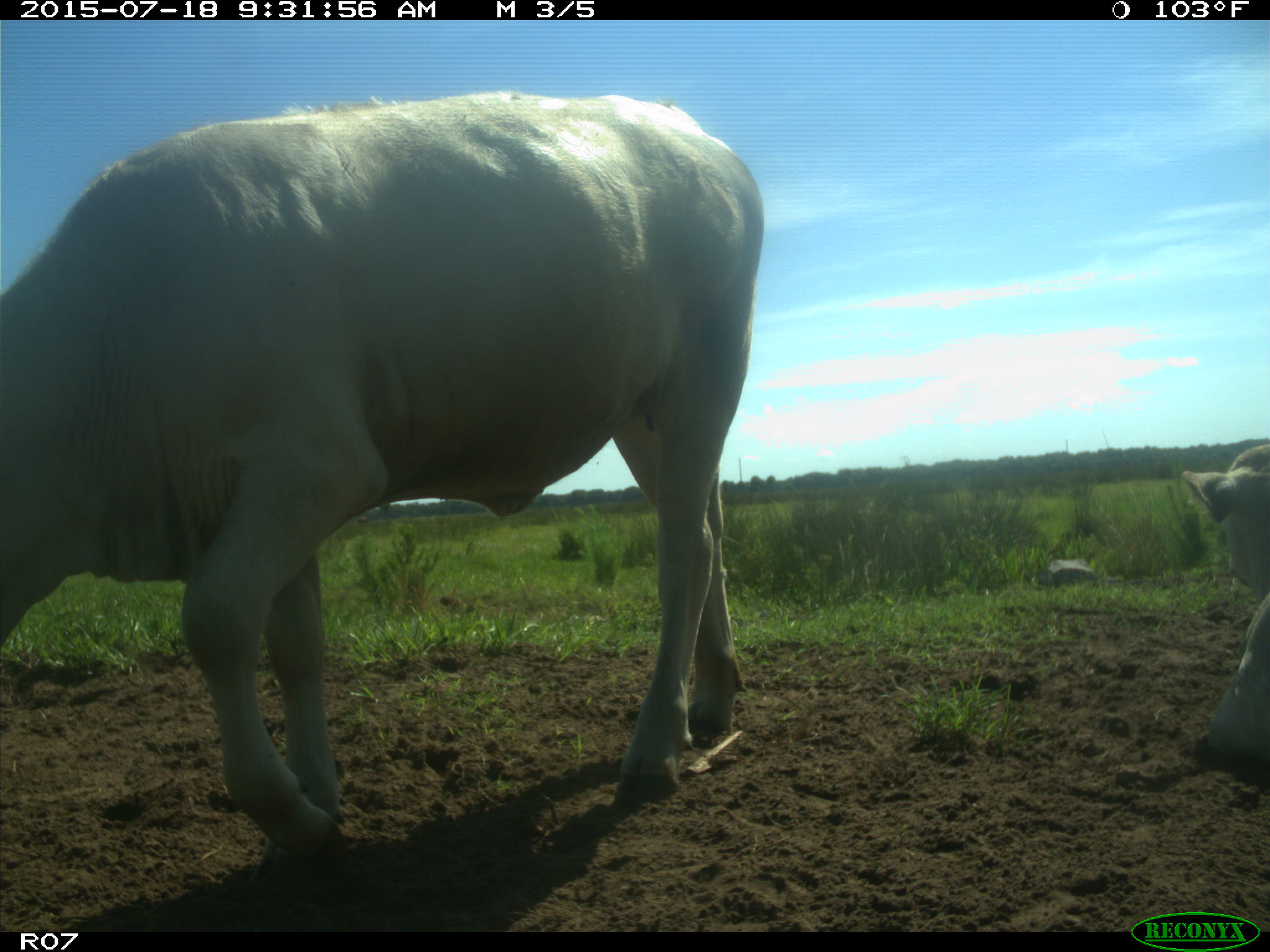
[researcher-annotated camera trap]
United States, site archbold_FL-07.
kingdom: Animalia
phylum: Chordata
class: Mammalia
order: Artiodactyla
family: Bovidae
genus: Bos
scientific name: Bos taurus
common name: domestic cow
Bos taurus (domestic cow).